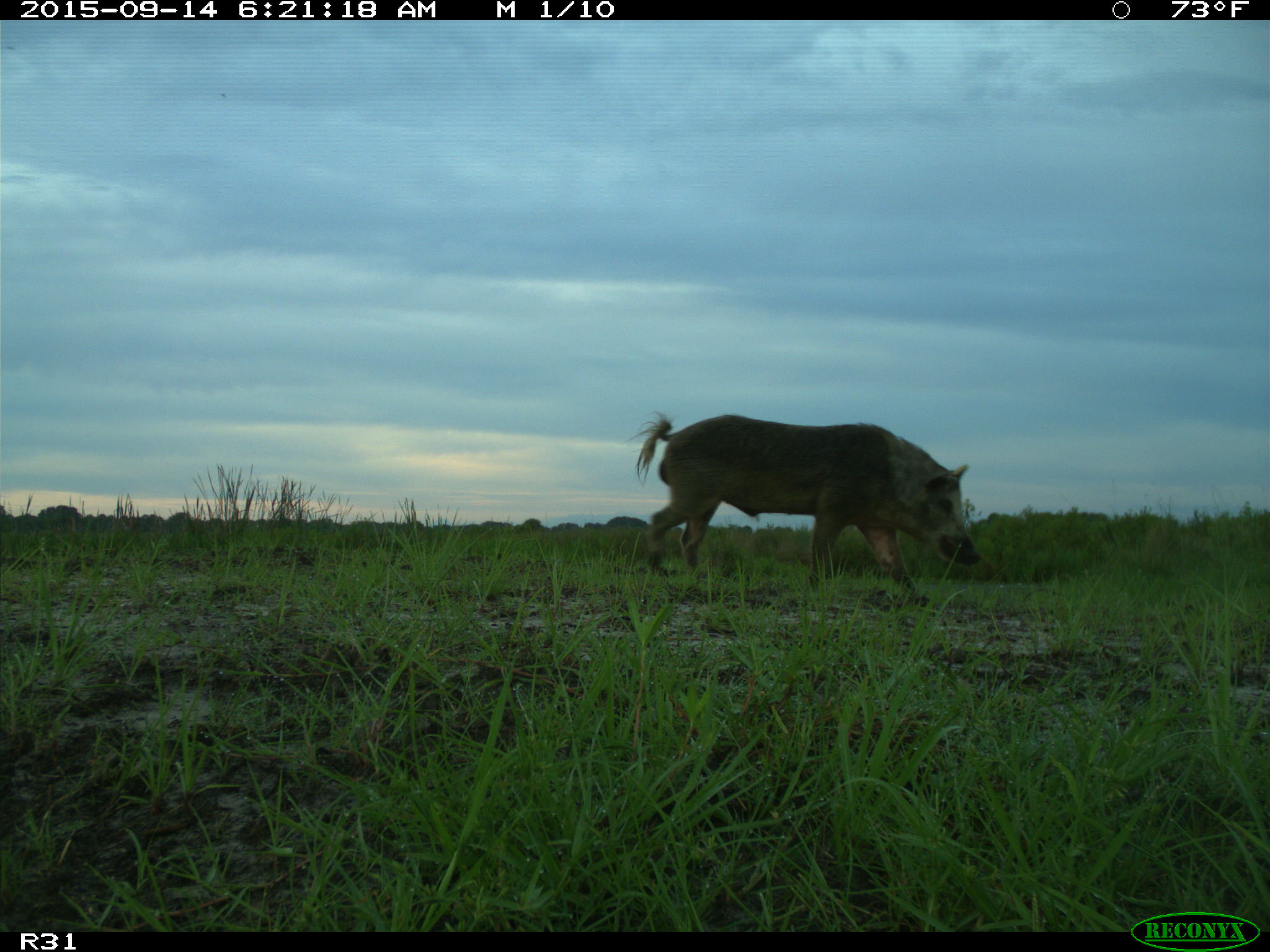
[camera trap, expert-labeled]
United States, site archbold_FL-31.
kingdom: Animalia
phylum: Chordata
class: Mammalia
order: Artiodactyla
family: Suidae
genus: Sus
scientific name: Sus scrofa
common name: wild boar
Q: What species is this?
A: Sus scrofa (wild boar).